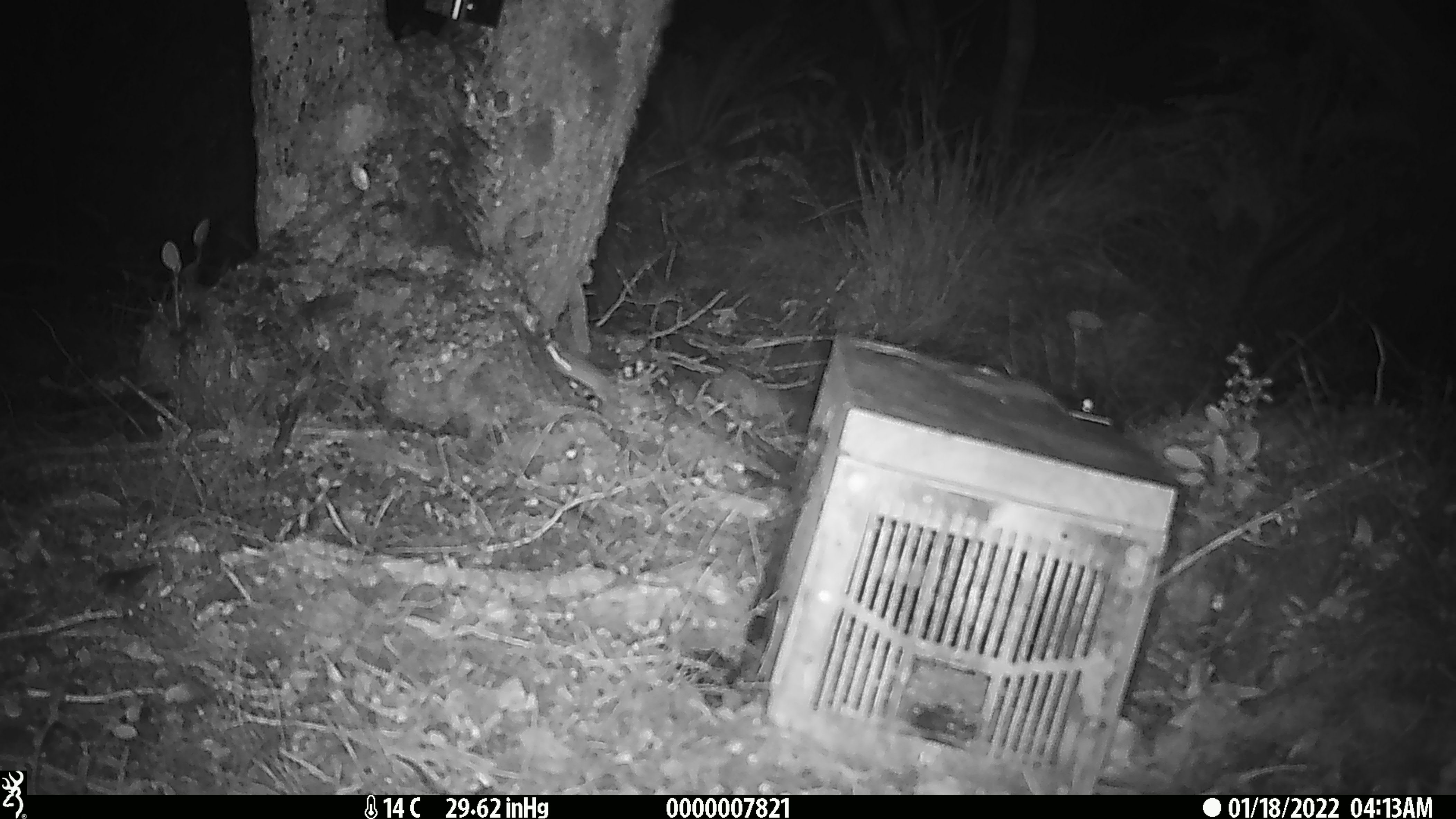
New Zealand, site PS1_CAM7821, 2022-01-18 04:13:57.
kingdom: Animalia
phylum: Chordata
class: Mammalia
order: Rodentia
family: Muridae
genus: Mus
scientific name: Mus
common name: mouse